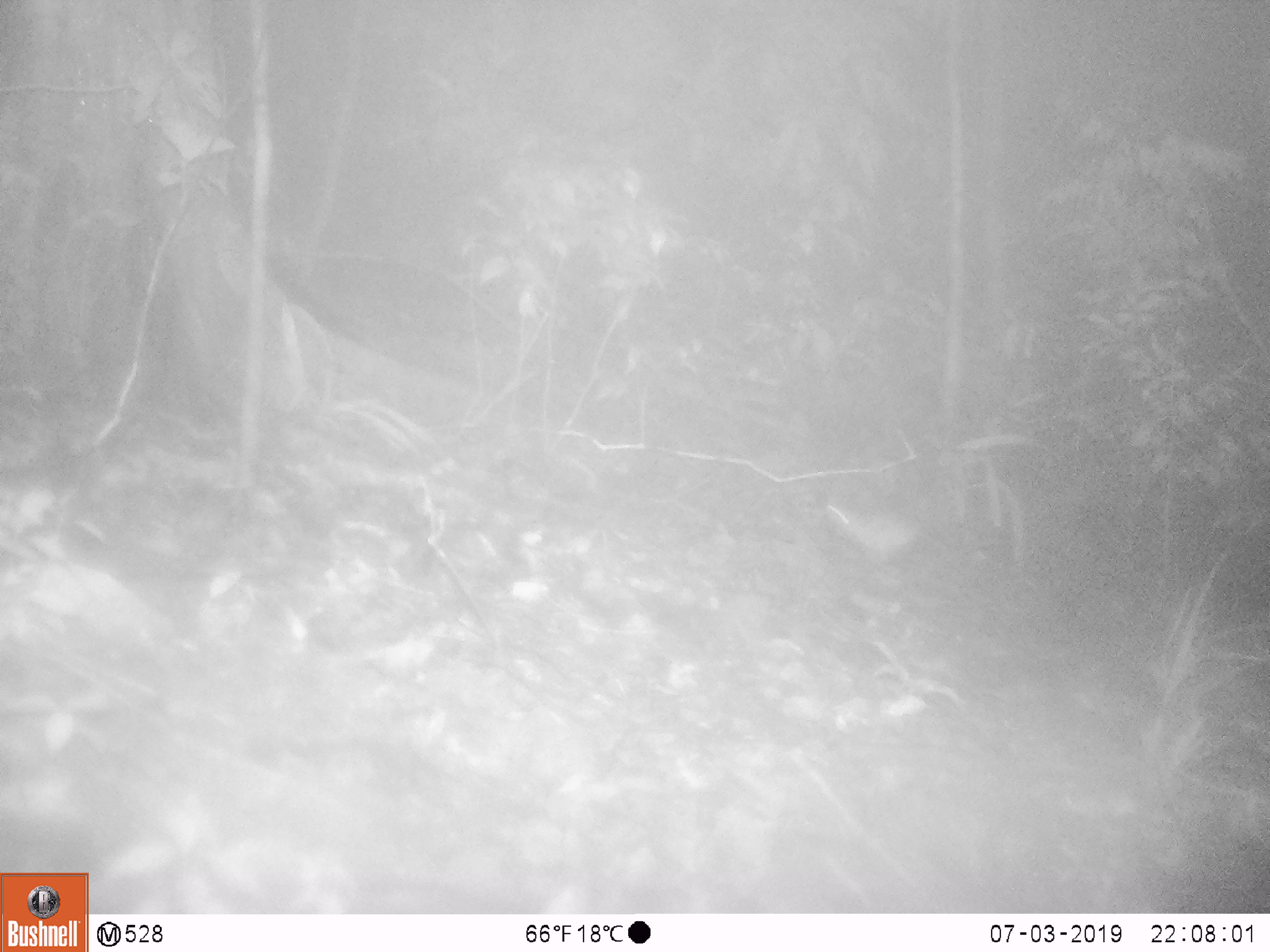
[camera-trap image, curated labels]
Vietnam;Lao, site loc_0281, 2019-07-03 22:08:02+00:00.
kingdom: Animalia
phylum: Chordata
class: Mammalia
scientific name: Mammalia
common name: mammal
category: unidentified small mammal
Unidentified small mammal (mammal) (Mammalia). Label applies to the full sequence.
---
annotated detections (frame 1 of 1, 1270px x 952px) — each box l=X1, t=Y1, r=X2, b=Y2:
unidentified small mammal: l=824, t=498, r=946, b=571